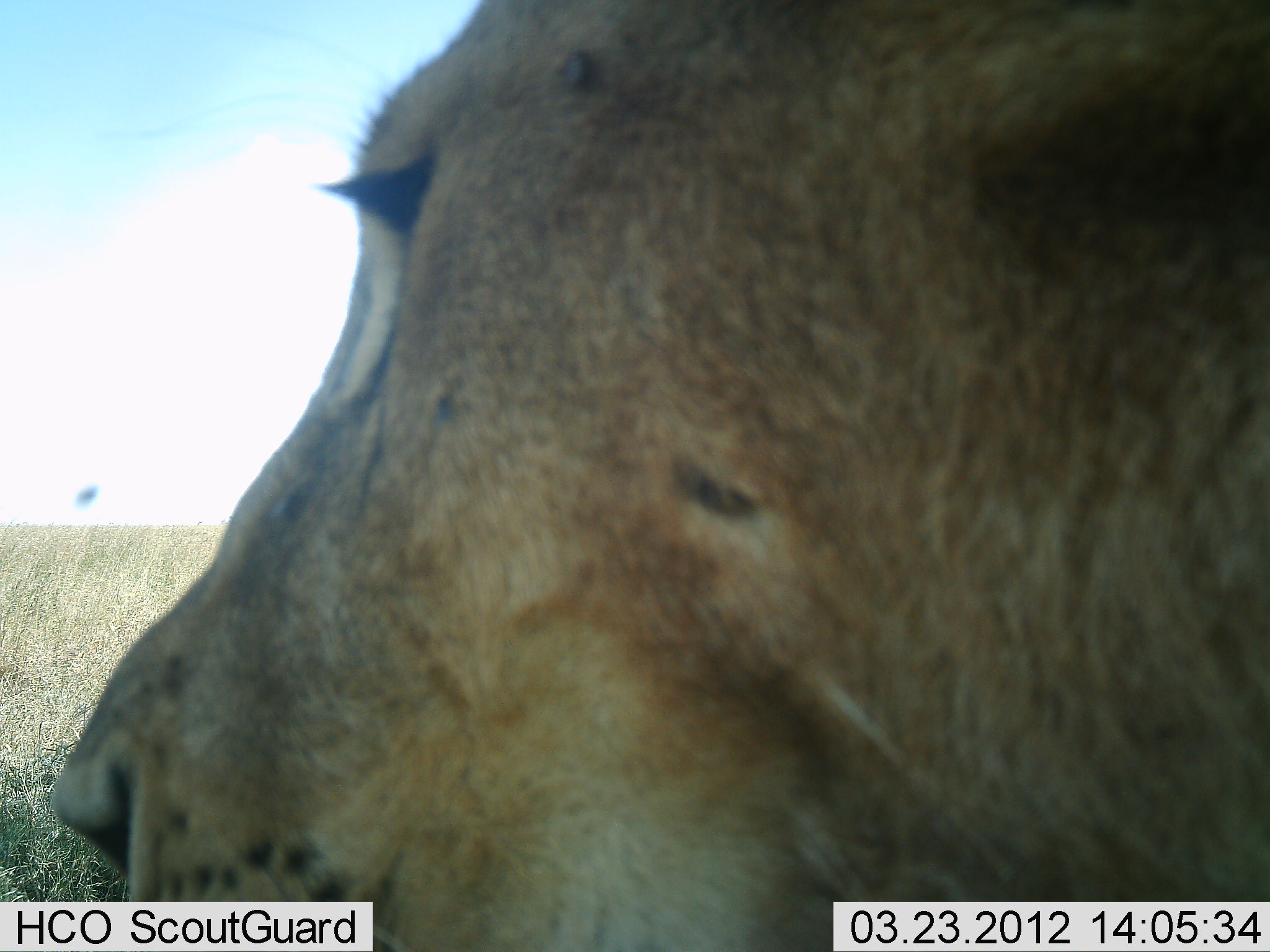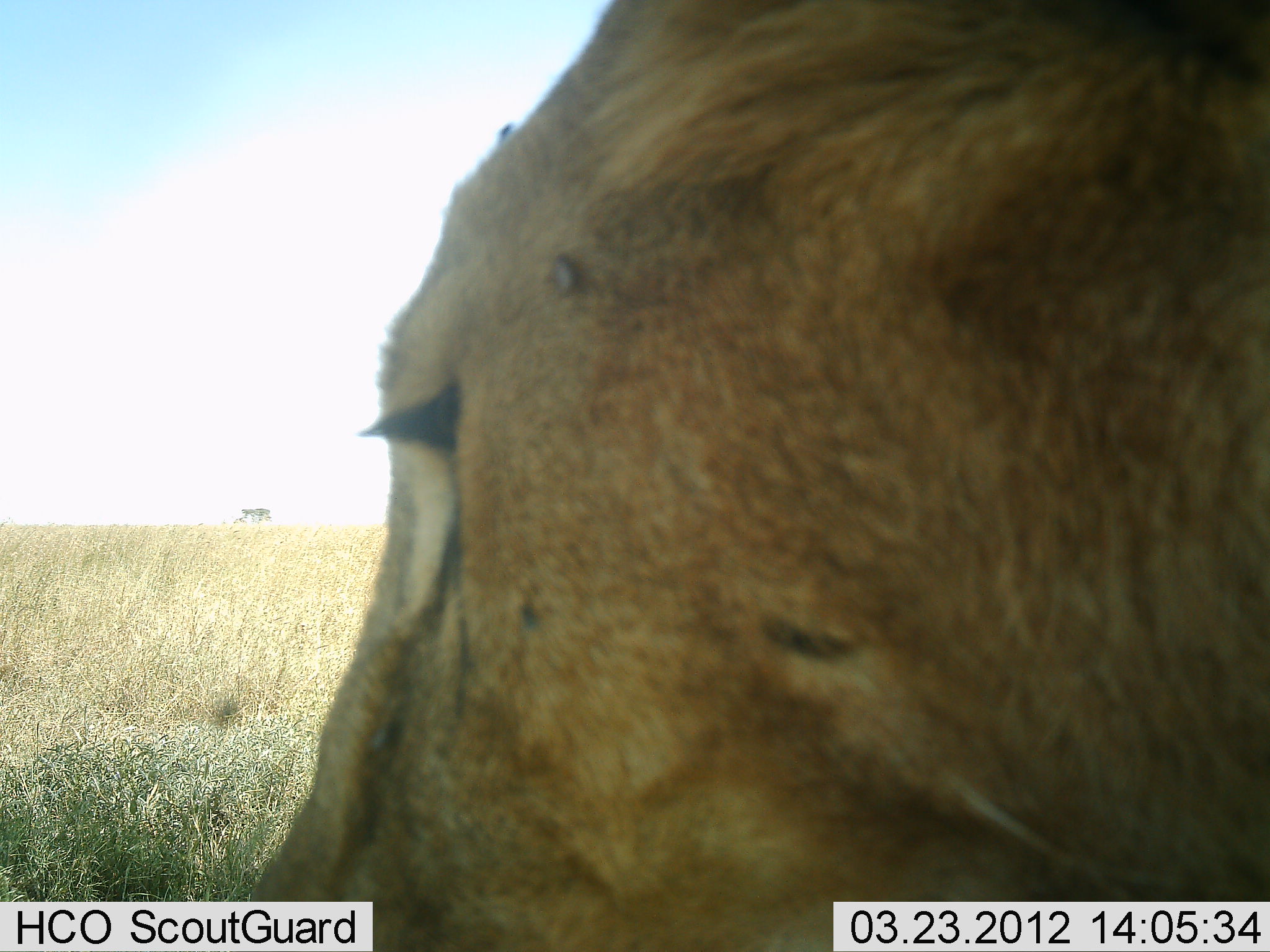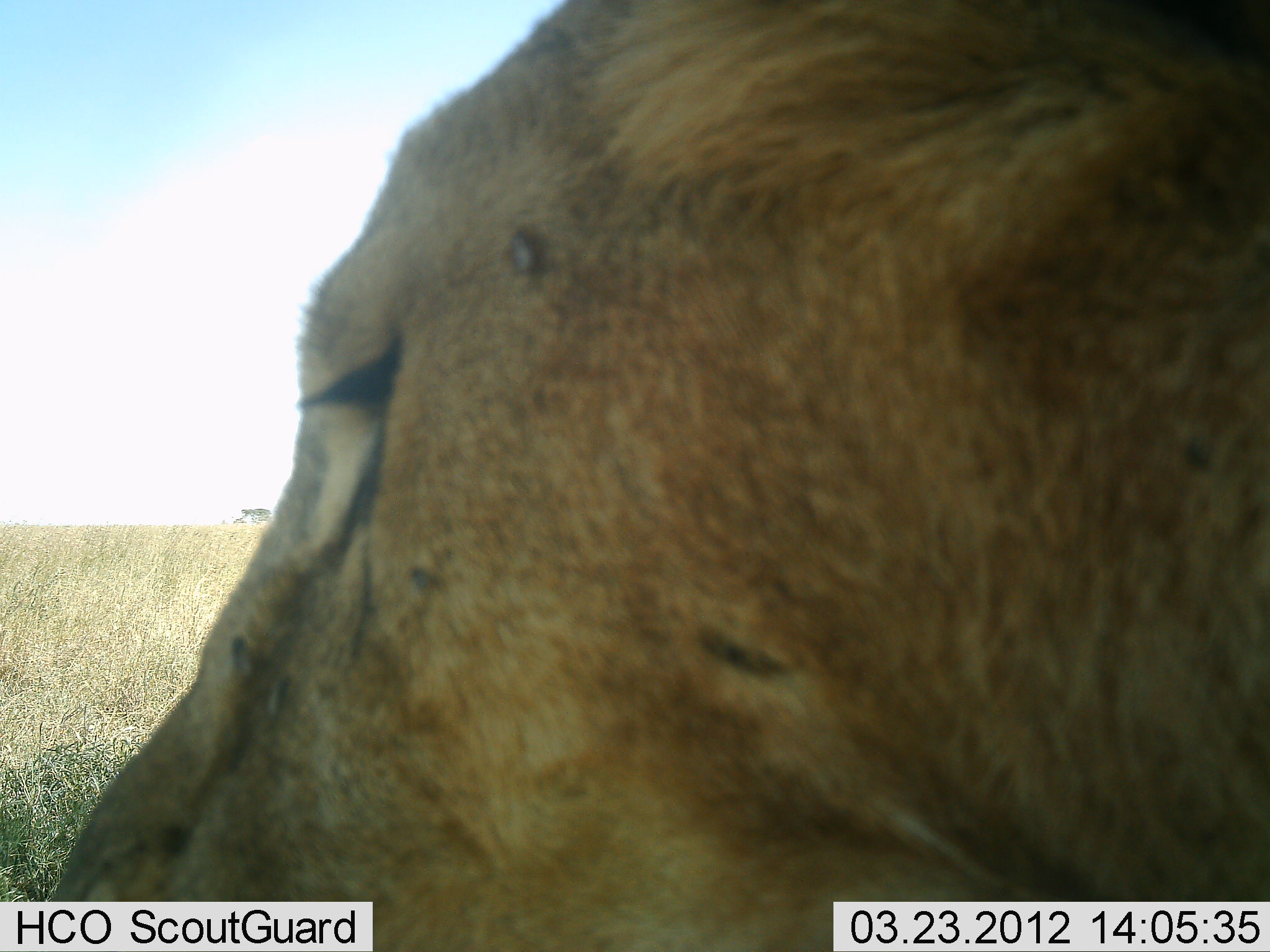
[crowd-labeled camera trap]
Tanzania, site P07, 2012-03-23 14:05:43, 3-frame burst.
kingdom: Animalia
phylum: Chordata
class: Mammalia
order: Carnivora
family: Felidae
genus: Panthera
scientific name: Panthera leo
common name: lion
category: lionfemale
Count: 1.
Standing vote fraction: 38%.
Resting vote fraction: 56%.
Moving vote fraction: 6%.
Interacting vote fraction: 6%.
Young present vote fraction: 0%.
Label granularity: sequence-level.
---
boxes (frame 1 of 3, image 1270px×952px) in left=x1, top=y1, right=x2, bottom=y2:
animal: left=48, top=0, right=1269, bottom=949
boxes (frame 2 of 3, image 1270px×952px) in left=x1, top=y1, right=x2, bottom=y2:
animal: left=240, top=2, right=1268, bottom=950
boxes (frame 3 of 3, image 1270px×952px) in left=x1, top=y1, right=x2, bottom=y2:
animal: left=50, top=2, right=1269, bottom=950